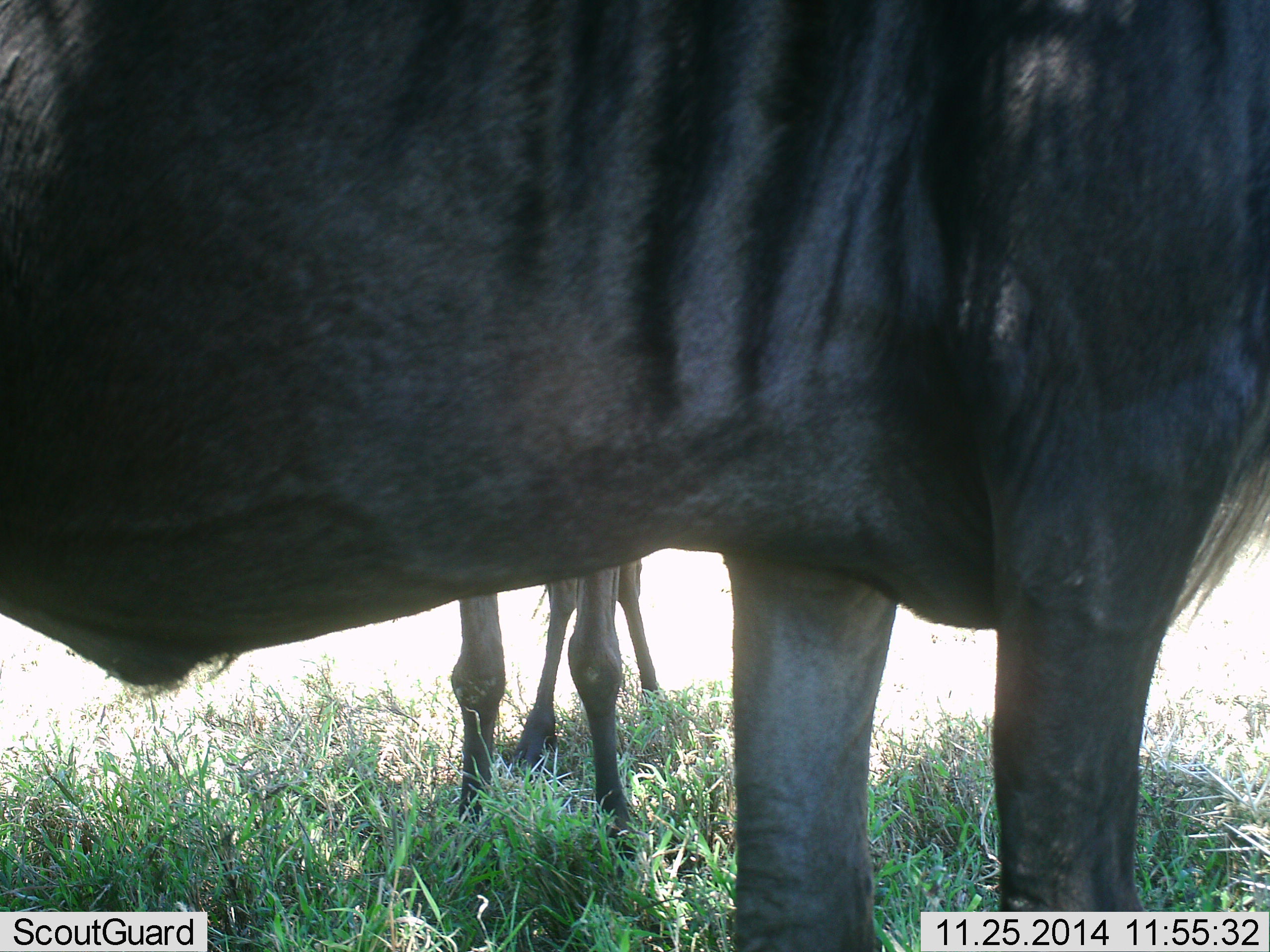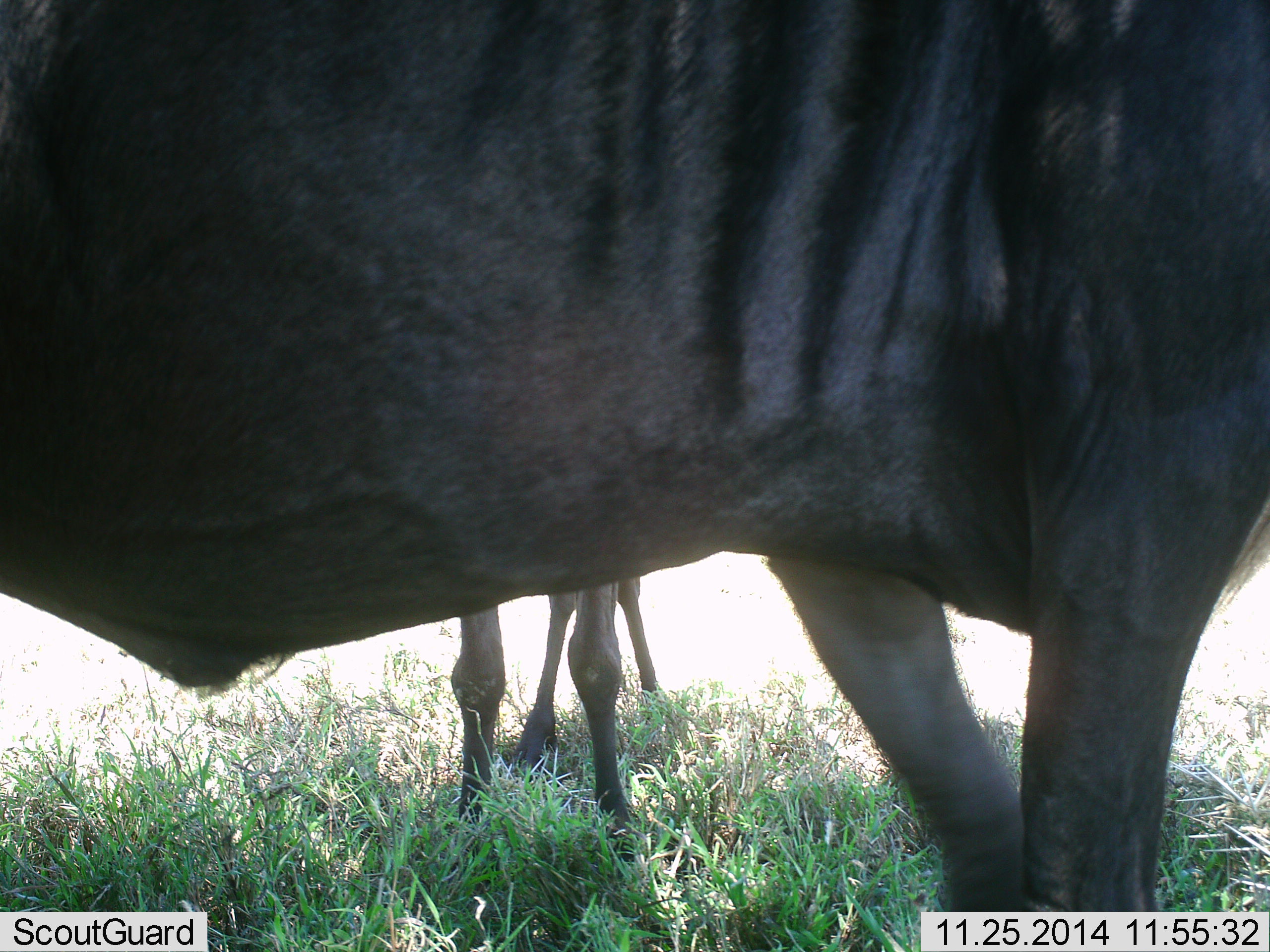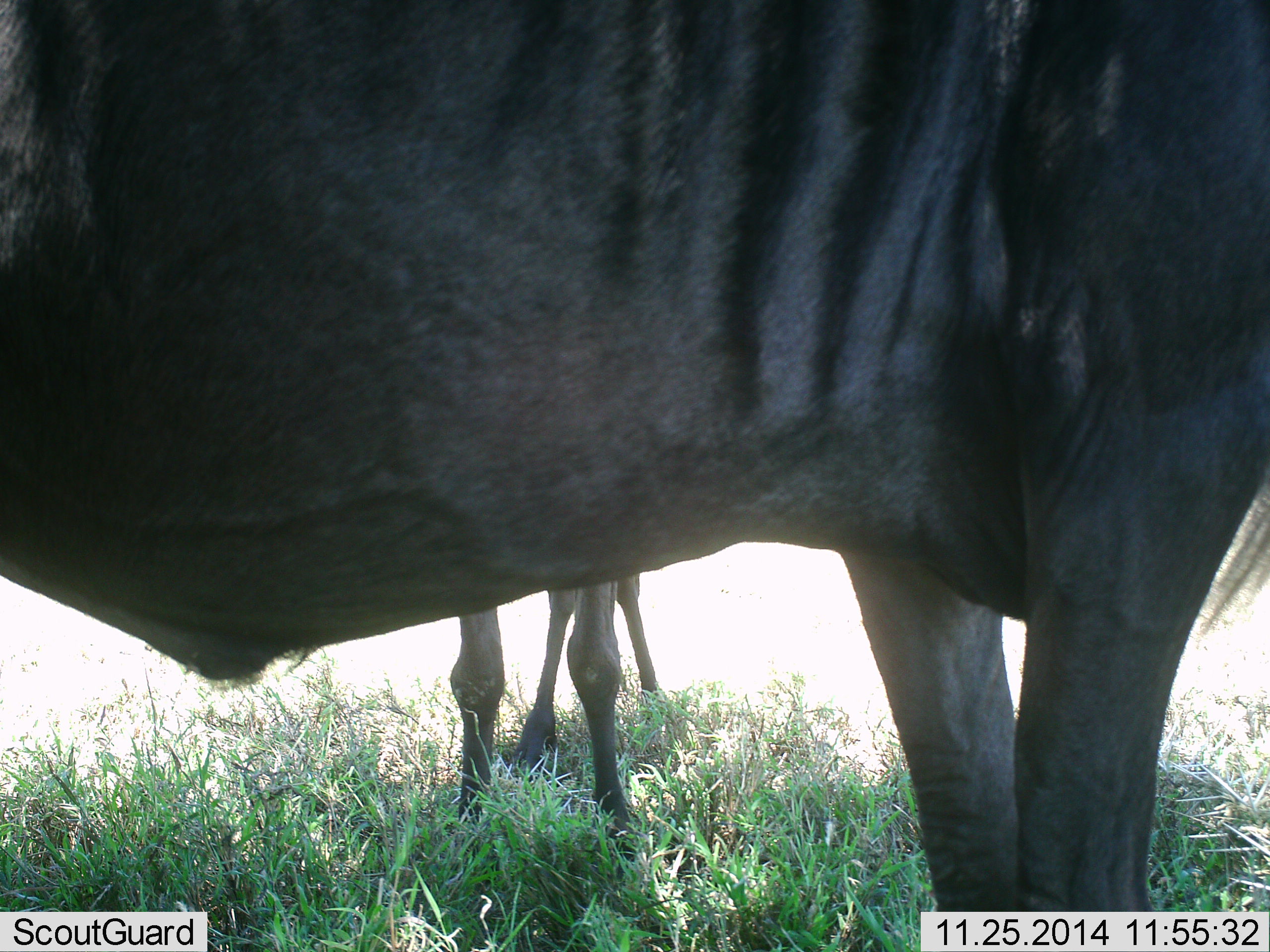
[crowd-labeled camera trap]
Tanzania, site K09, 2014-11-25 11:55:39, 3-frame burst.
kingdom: Animalia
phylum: Chordata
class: Mammalia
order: Artiodactyla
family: Bovidae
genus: Connochaetes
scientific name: Connochaetes taurinus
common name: blue wildebeest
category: wildebeest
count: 2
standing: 80%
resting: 0%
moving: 20%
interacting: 0%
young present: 10%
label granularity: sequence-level